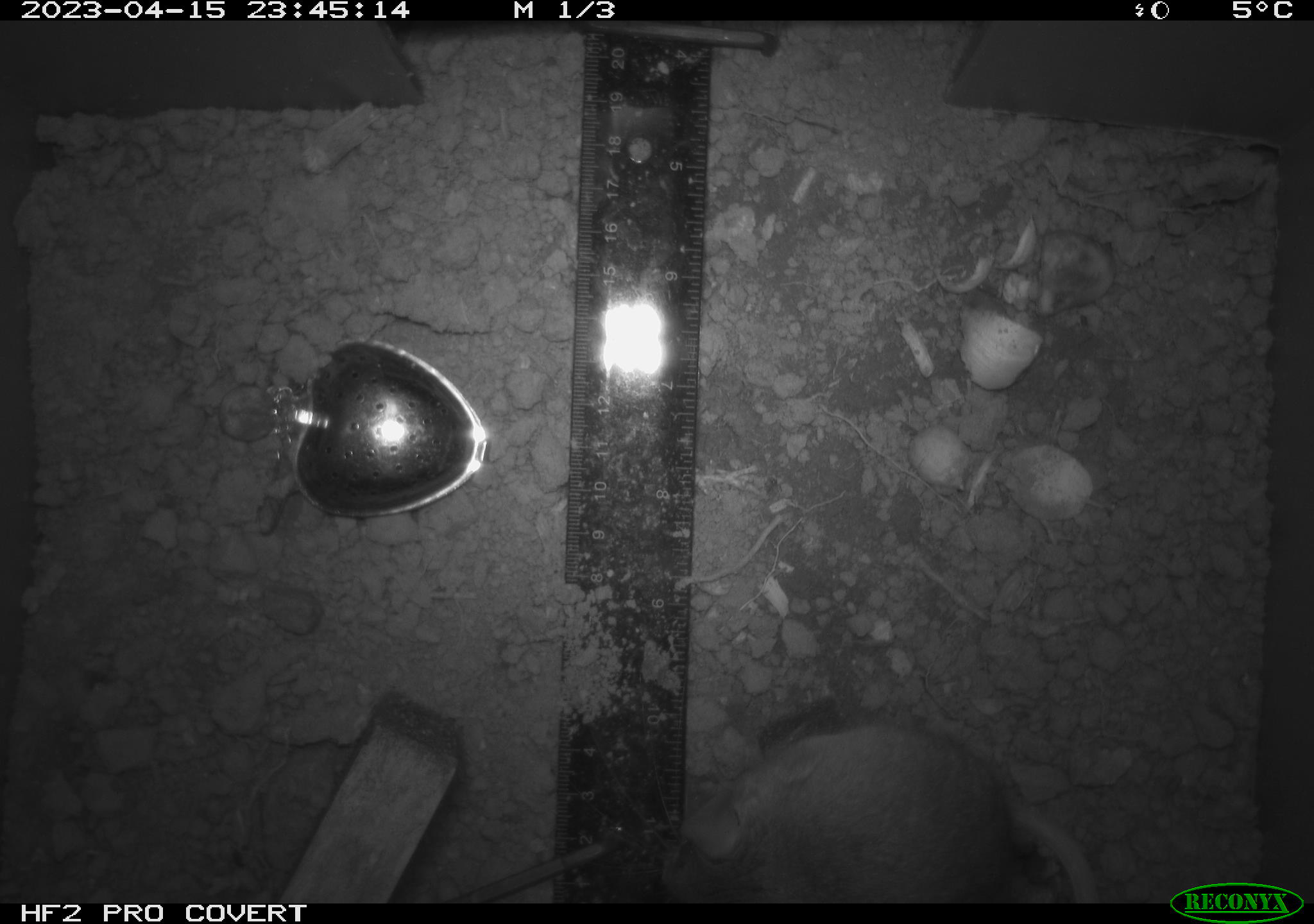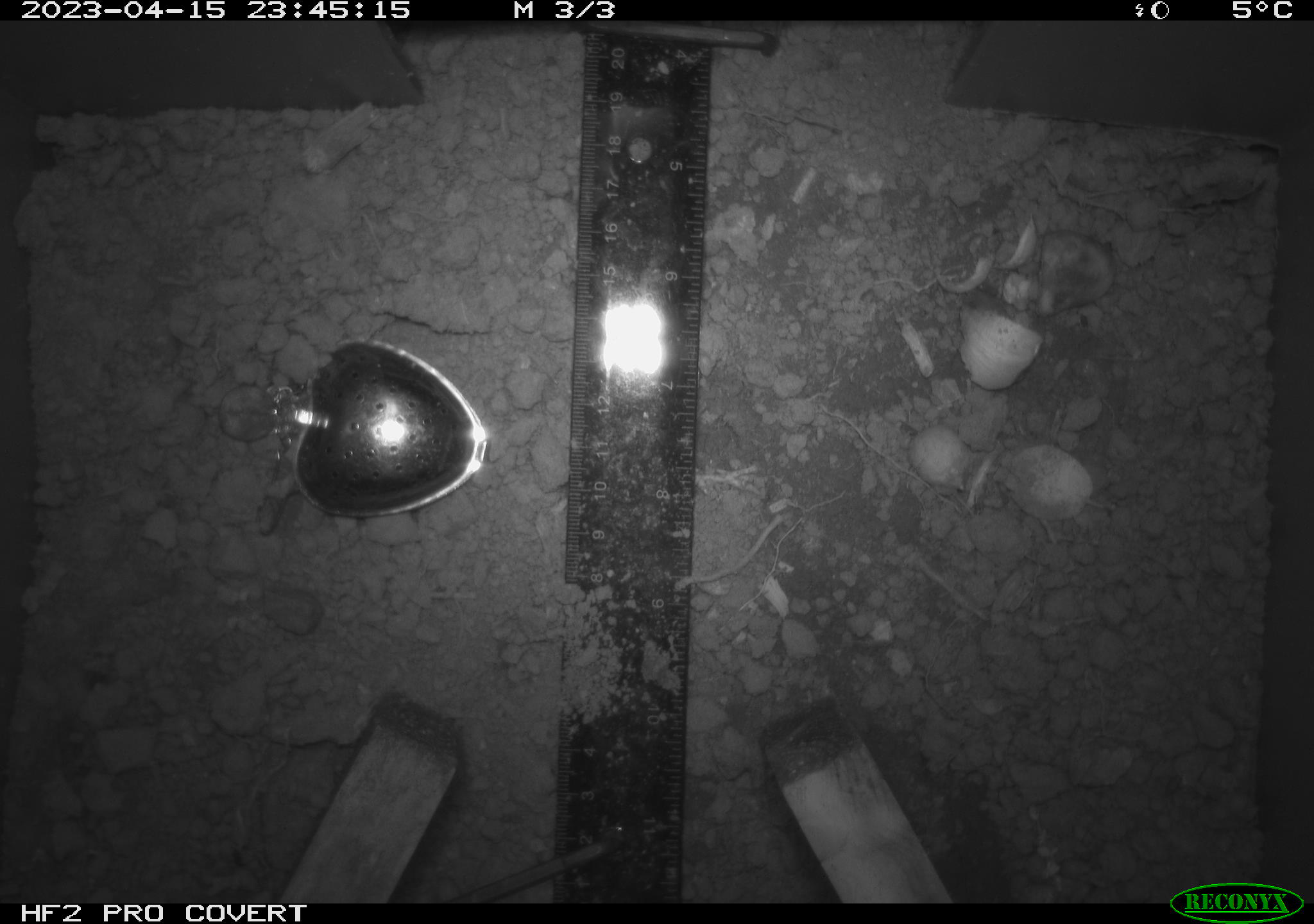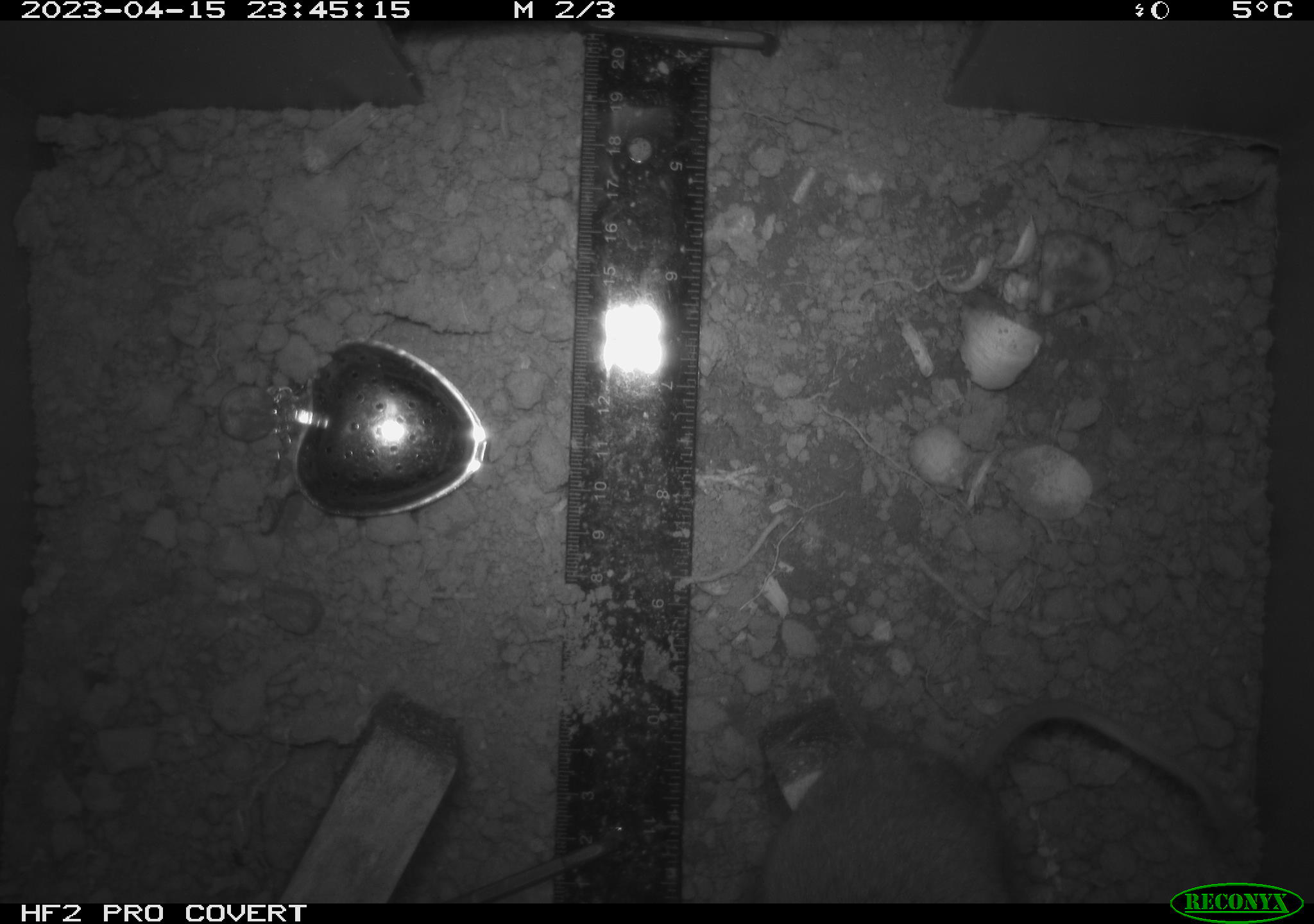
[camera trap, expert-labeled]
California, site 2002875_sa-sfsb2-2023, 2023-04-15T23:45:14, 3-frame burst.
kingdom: Animalia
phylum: Chordata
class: Mammalia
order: Rodentia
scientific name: Rodentia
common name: mouse species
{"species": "mouse species (Rodentia)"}